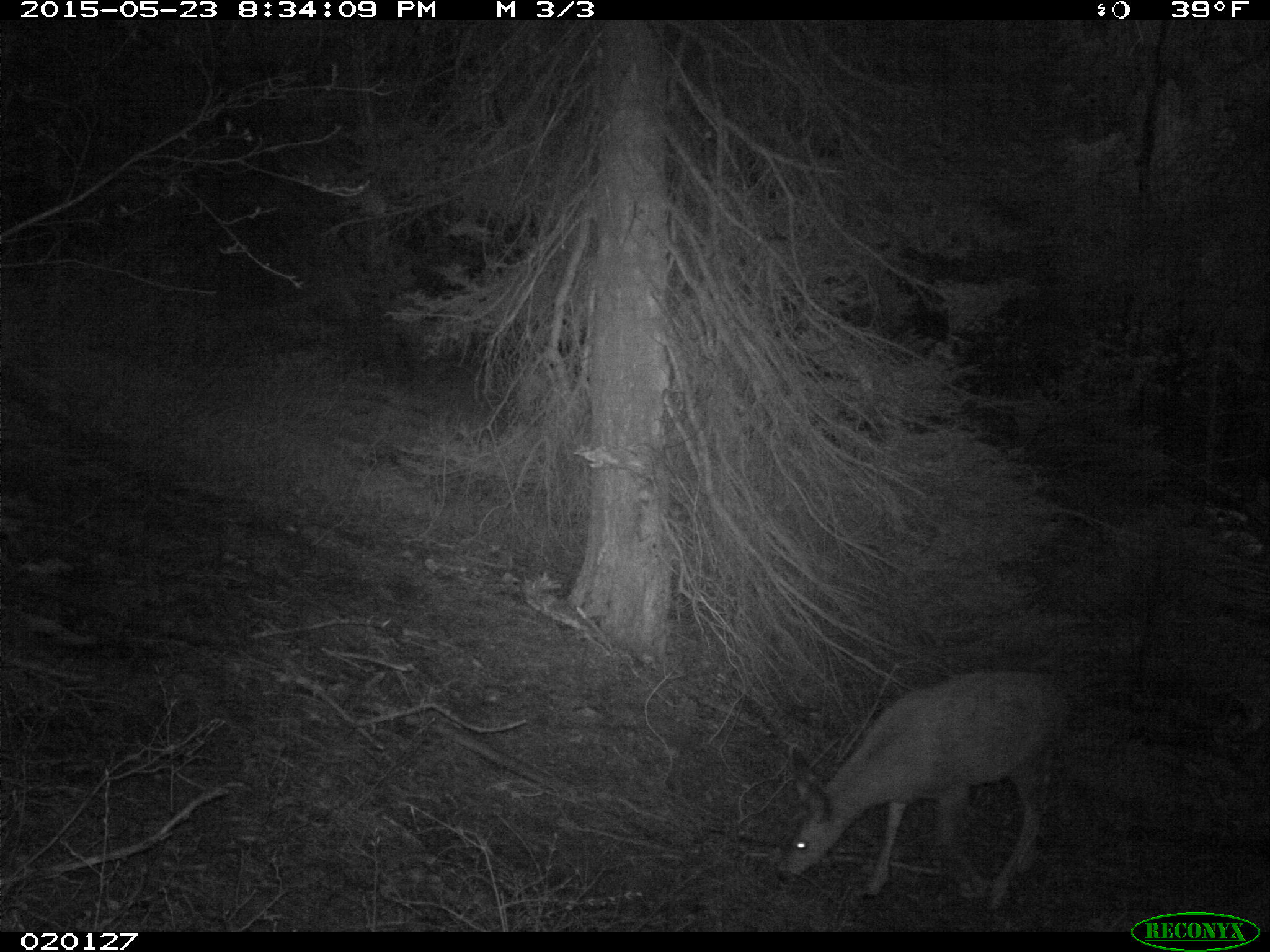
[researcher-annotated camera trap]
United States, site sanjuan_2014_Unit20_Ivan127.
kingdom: Animalia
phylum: Chordata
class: Mammalia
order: Artiodactyla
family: Cervidae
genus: Odocoileus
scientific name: Odocoileus hemionus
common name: mule deer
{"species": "Odocoileus hemionus (mule deer)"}